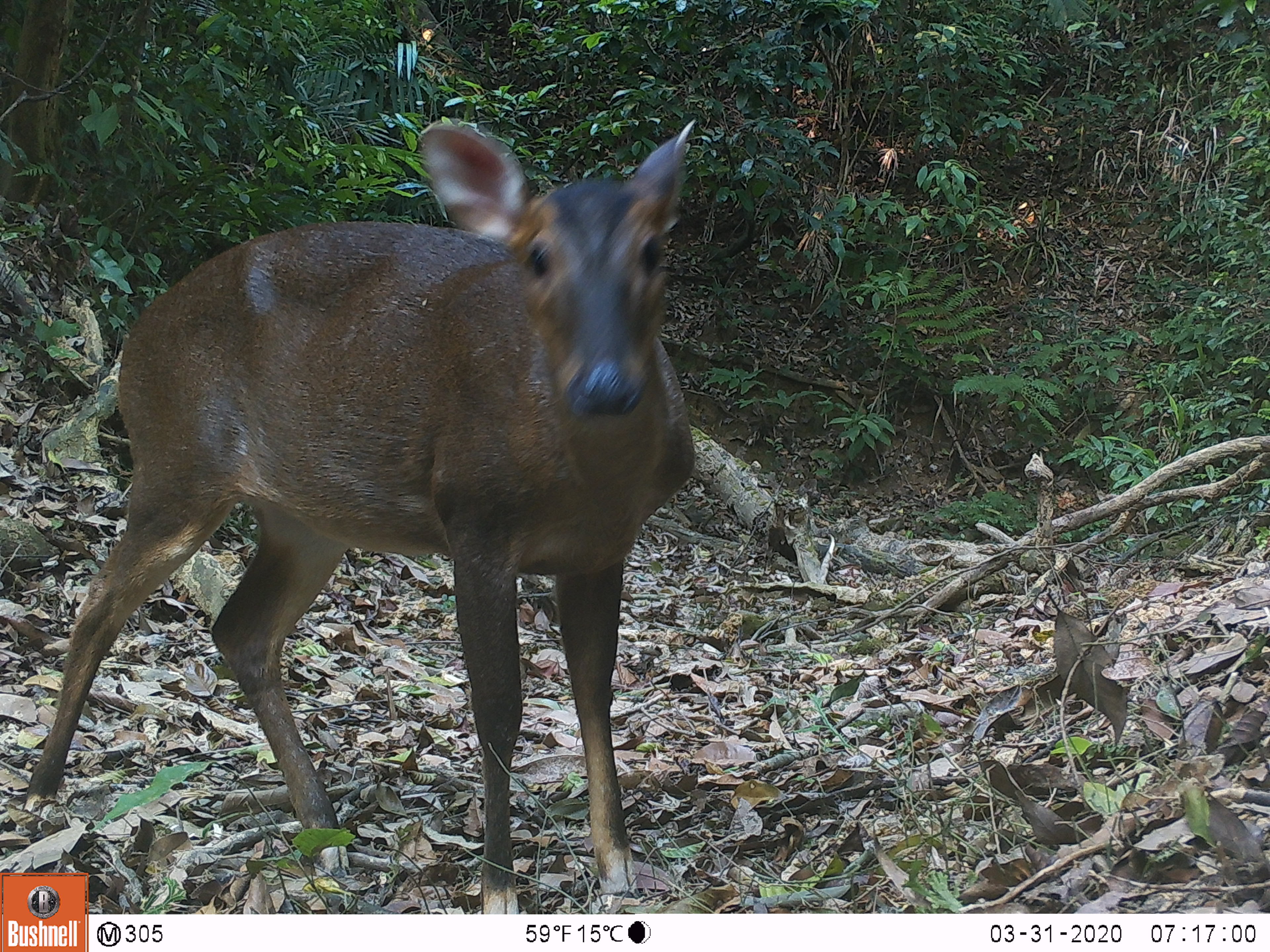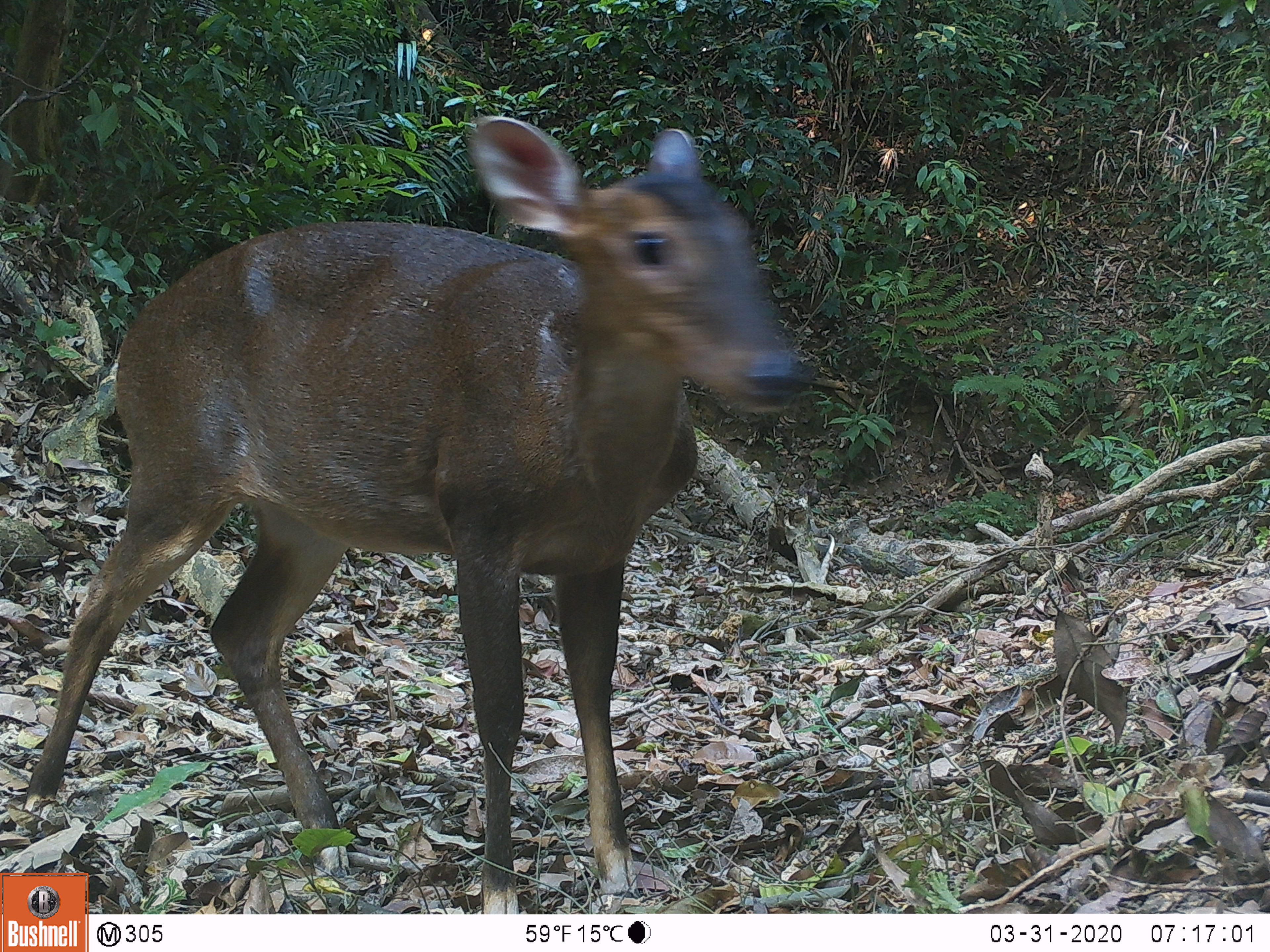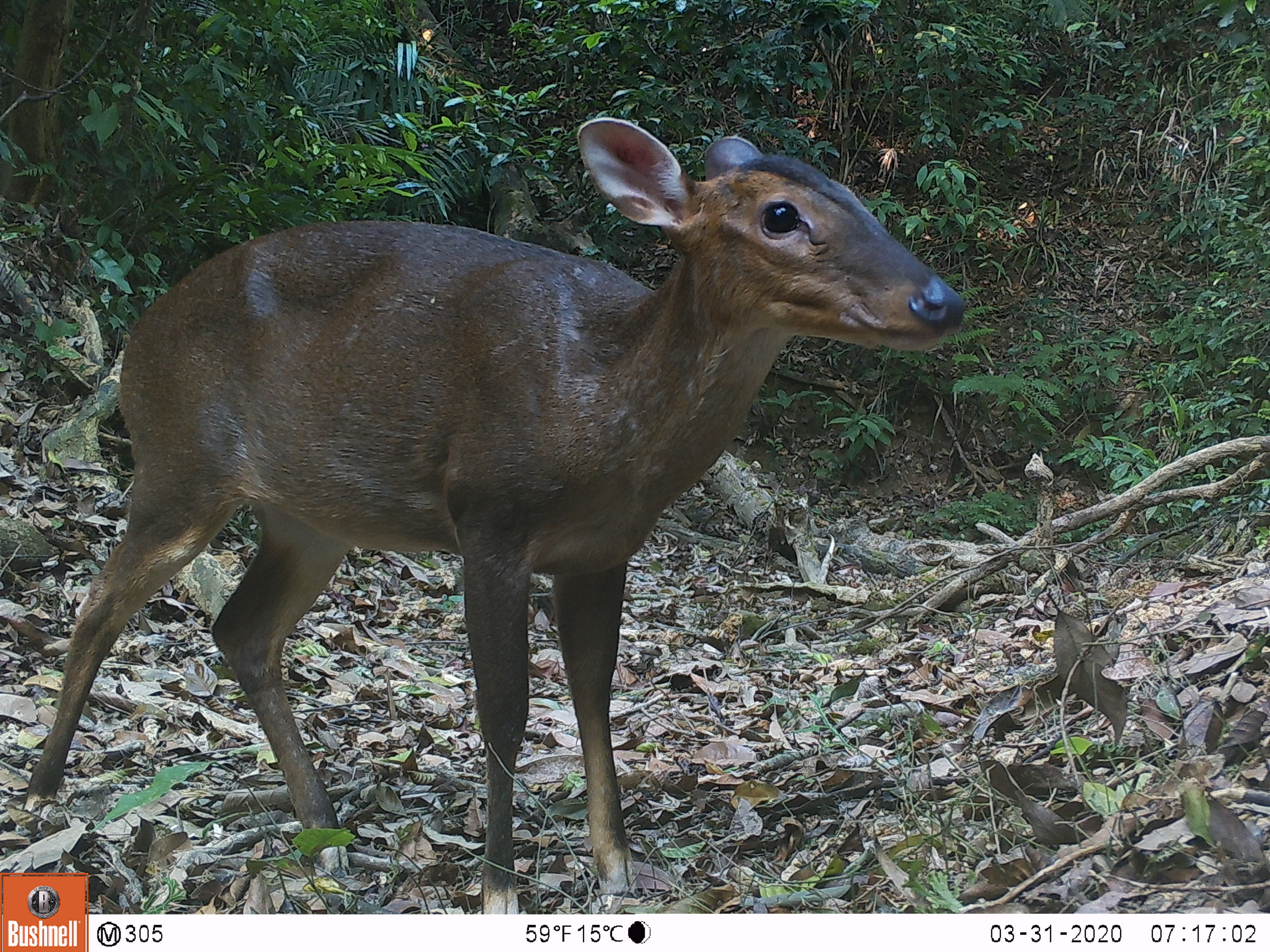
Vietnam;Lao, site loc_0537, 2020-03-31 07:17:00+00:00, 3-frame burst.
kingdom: Animalia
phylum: Chordata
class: Mammalia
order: Artiodactyla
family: Cervidae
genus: Muntiacus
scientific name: Muntiacus vuquangensis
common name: large-antlered muntjac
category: large antlered muntjac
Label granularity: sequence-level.